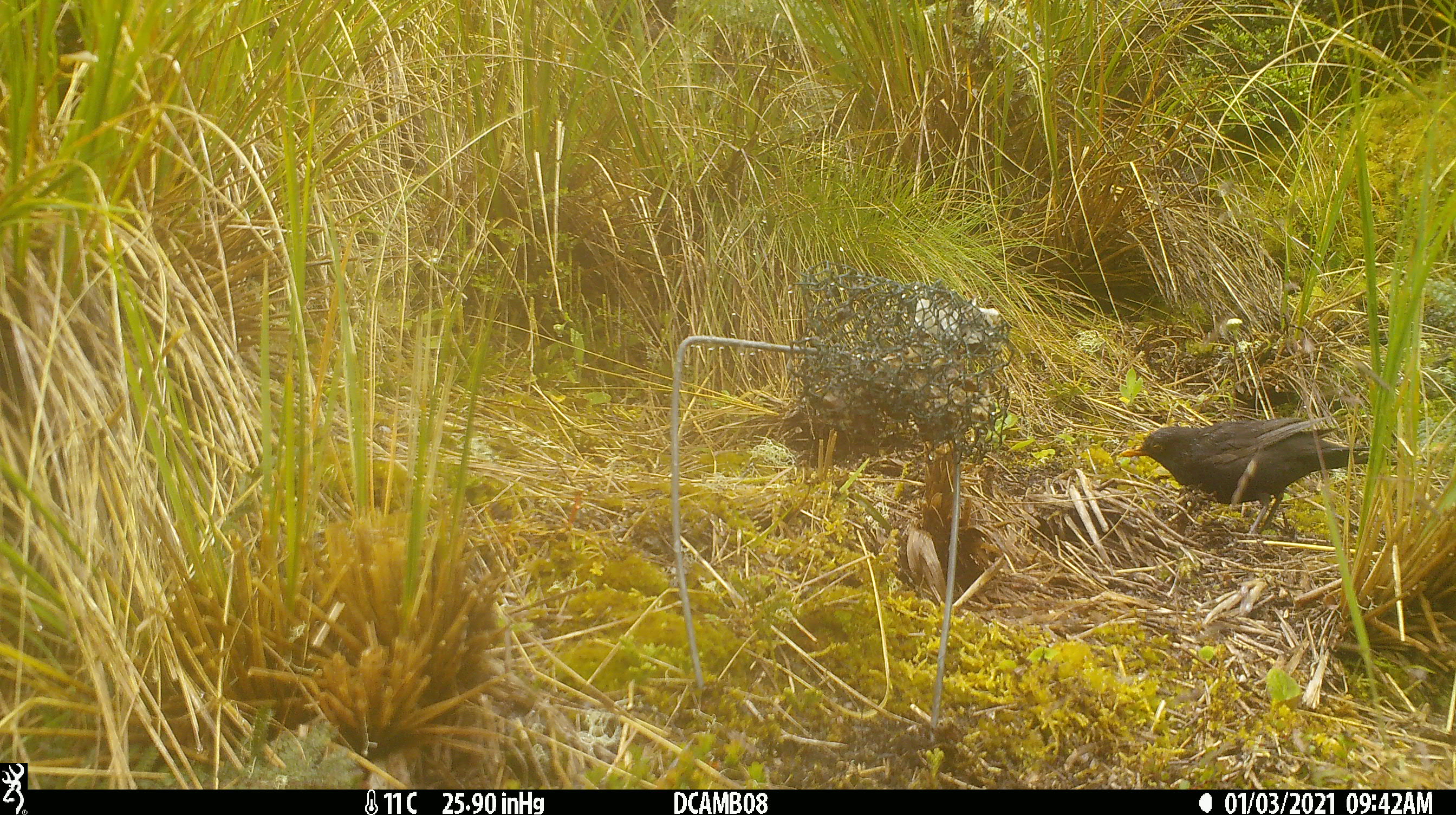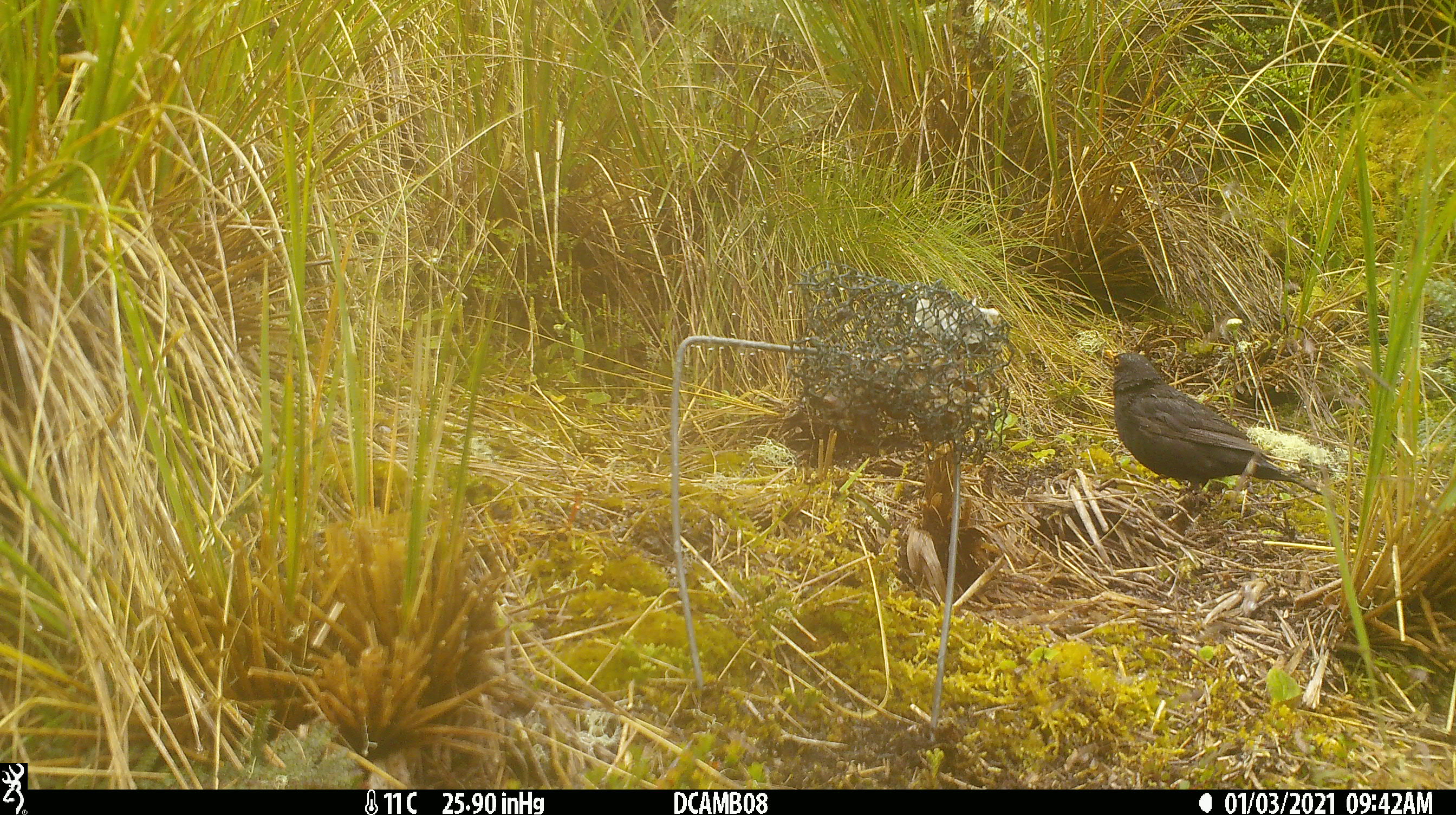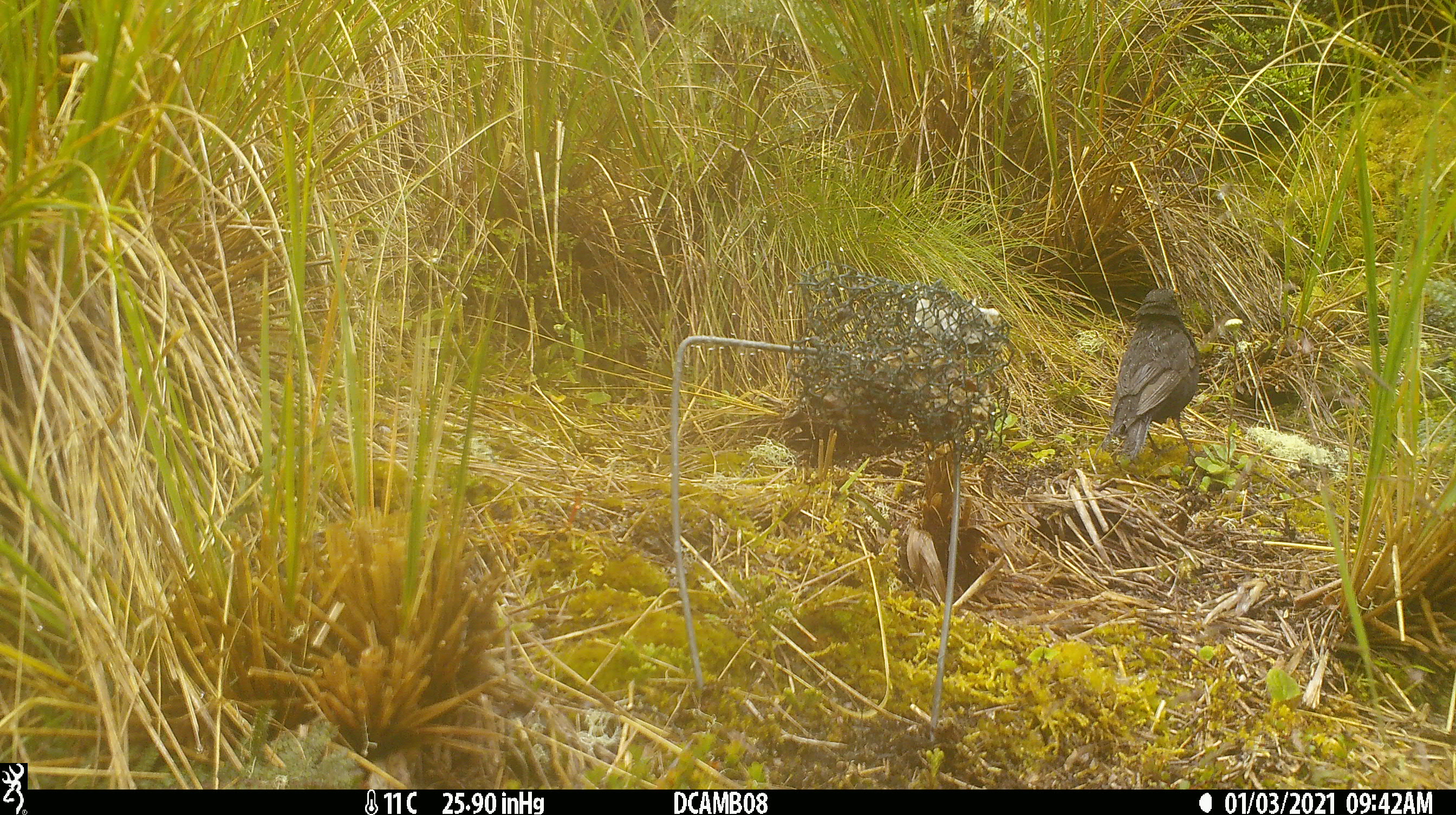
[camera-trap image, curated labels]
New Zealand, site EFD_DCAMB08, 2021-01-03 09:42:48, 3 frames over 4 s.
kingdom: Animalia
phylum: Chordata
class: Aves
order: Passeriformes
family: Turdidae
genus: Turdus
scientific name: Turdus merula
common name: eurasian blackbird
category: blackbird